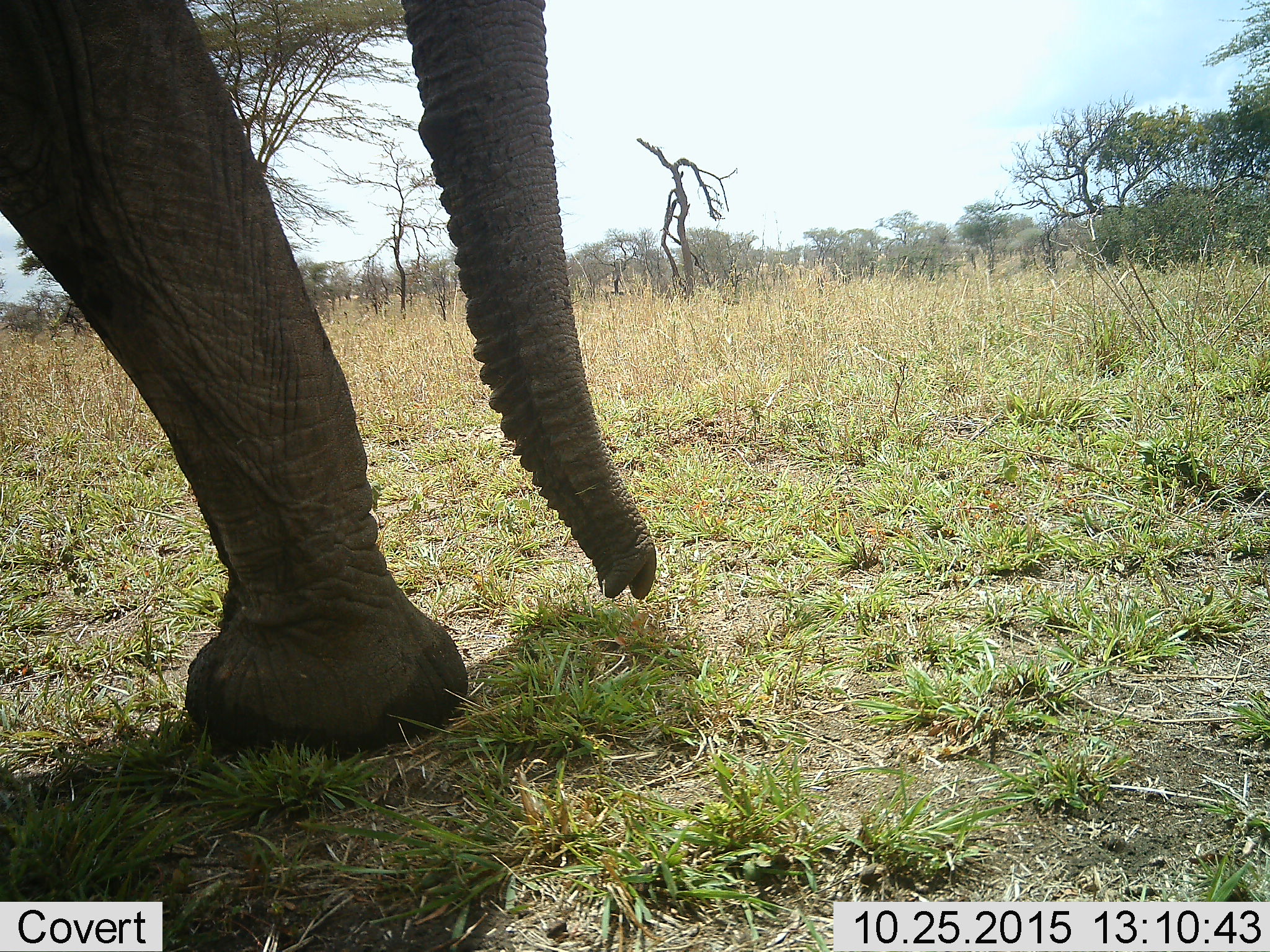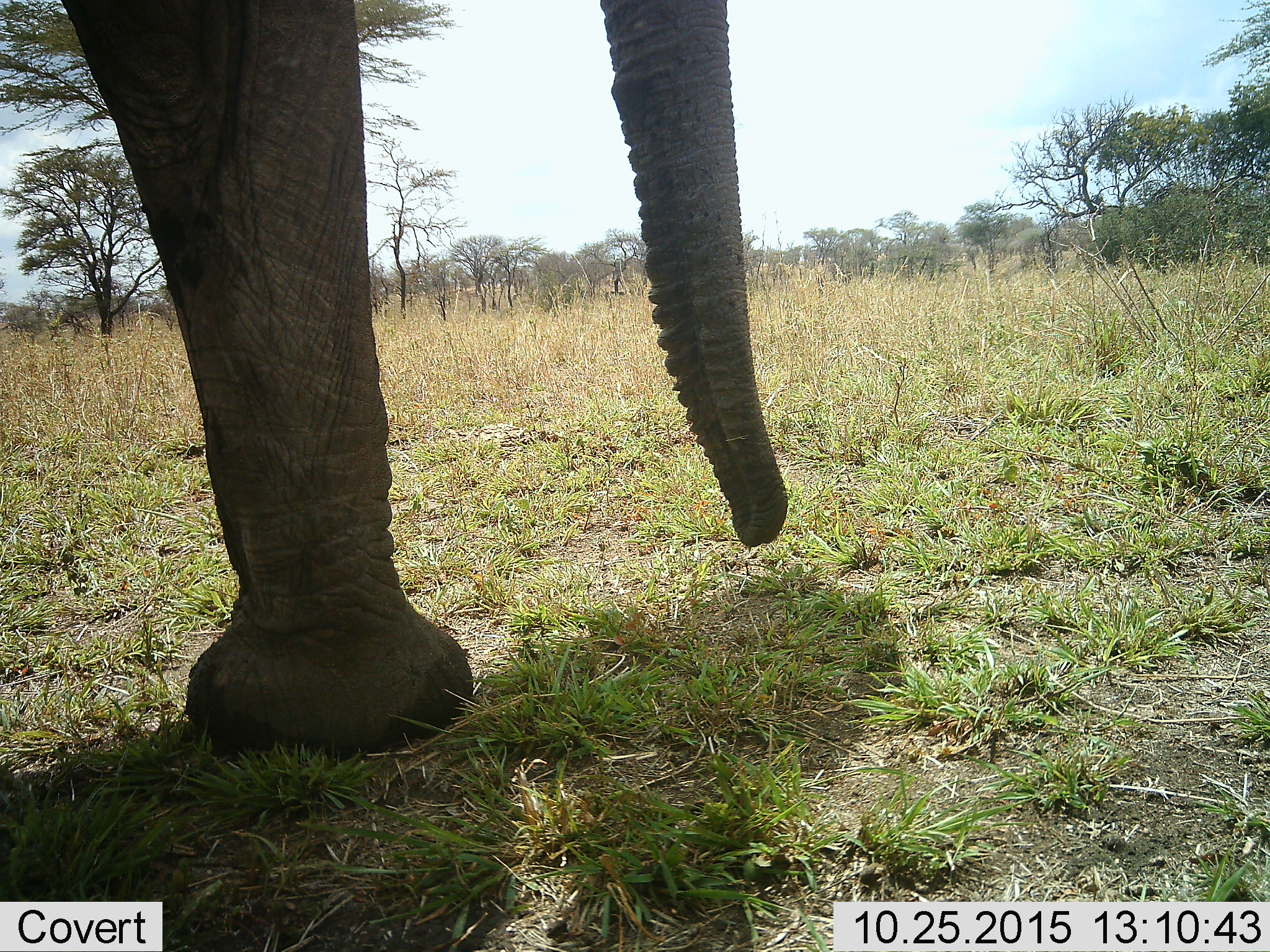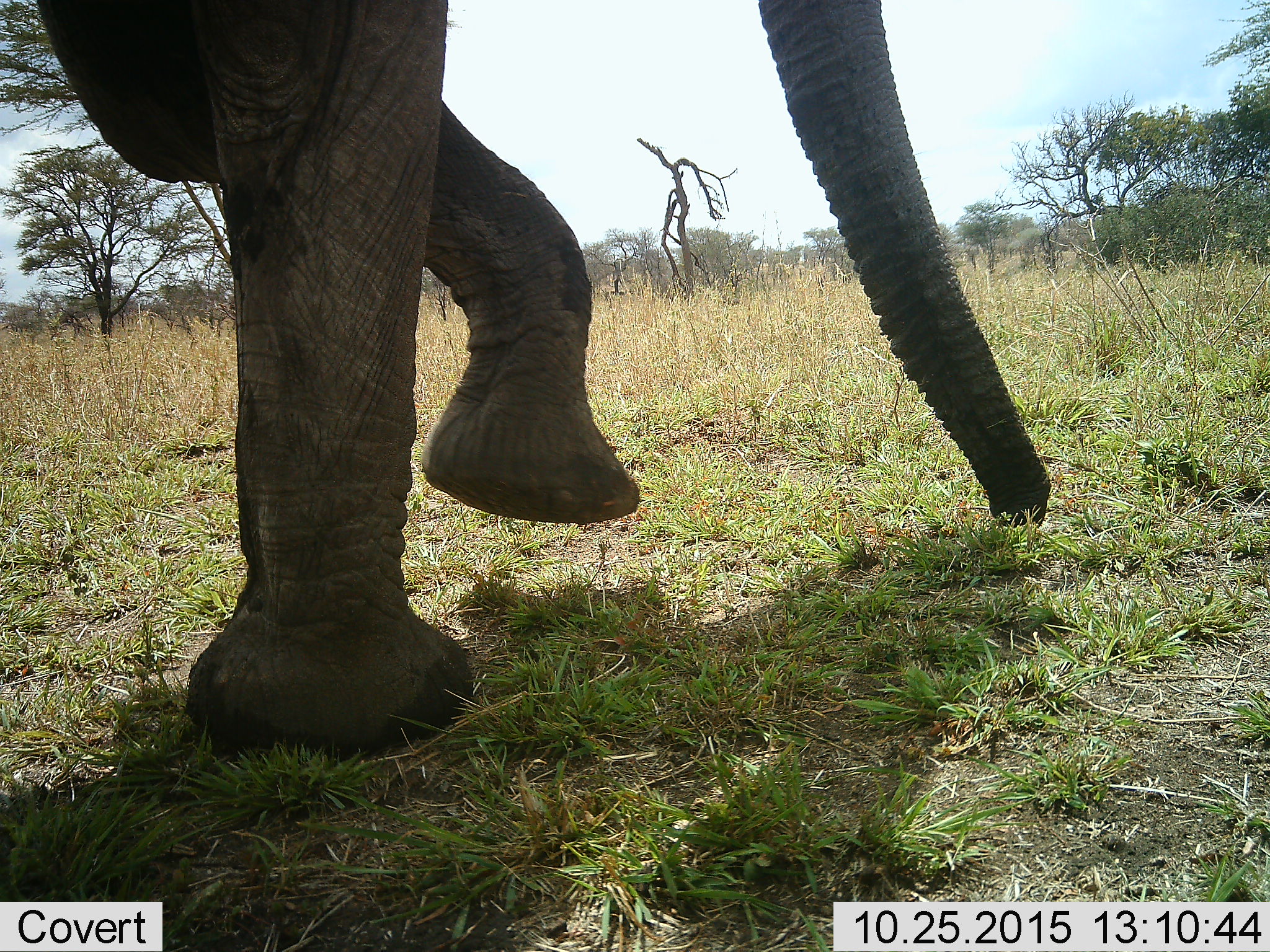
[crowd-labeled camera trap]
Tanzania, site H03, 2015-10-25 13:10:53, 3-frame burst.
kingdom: Animalia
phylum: Chordata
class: Mammalia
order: Proboscidea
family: Elephantidae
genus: Loxodonta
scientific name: Loxodonta africana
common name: african bush elephant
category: elephant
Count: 1.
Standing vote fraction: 20%.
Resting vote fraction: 10%.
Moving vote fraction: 90%.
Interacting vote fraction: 0%.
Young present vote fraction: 0%.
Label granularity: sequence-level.